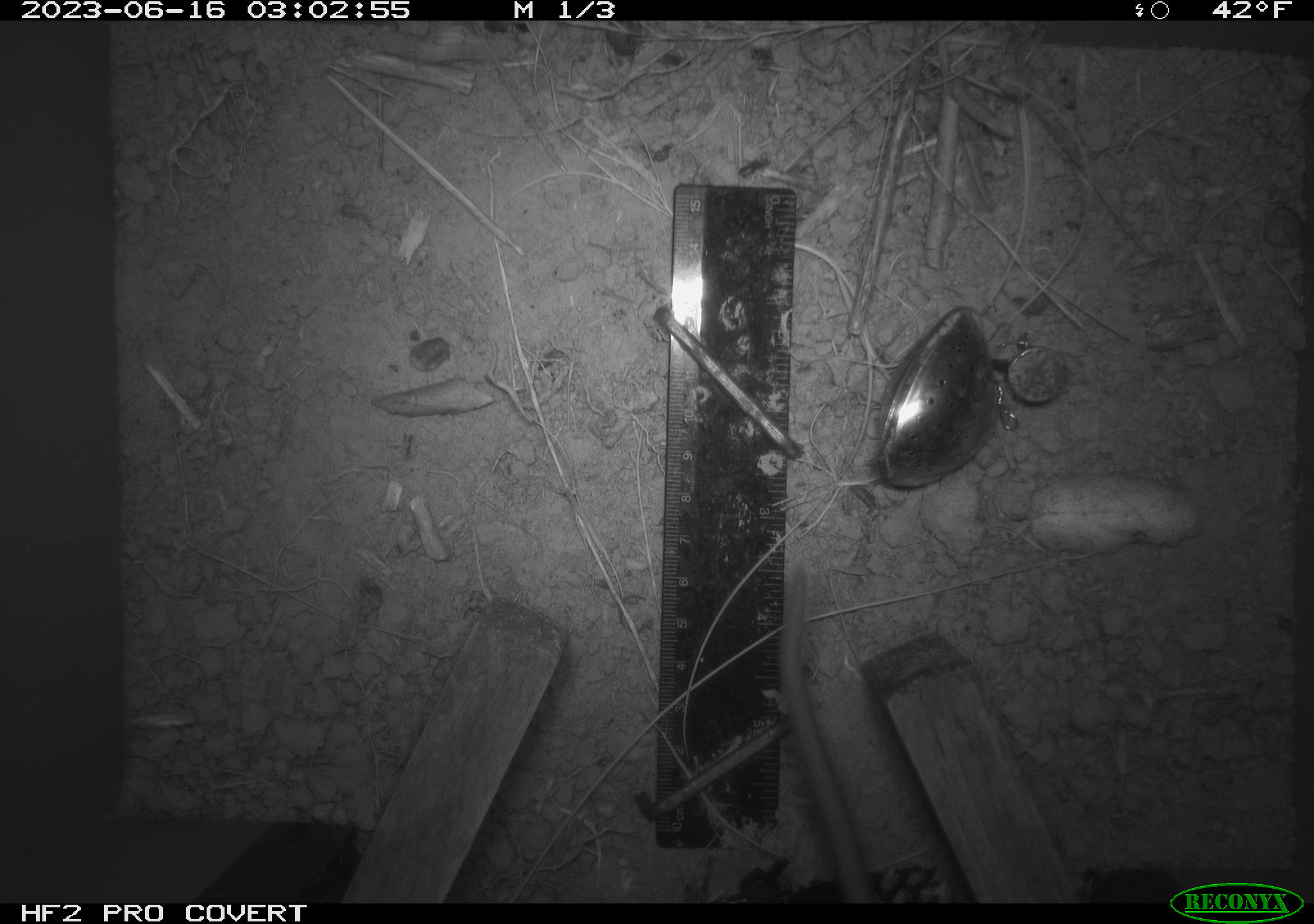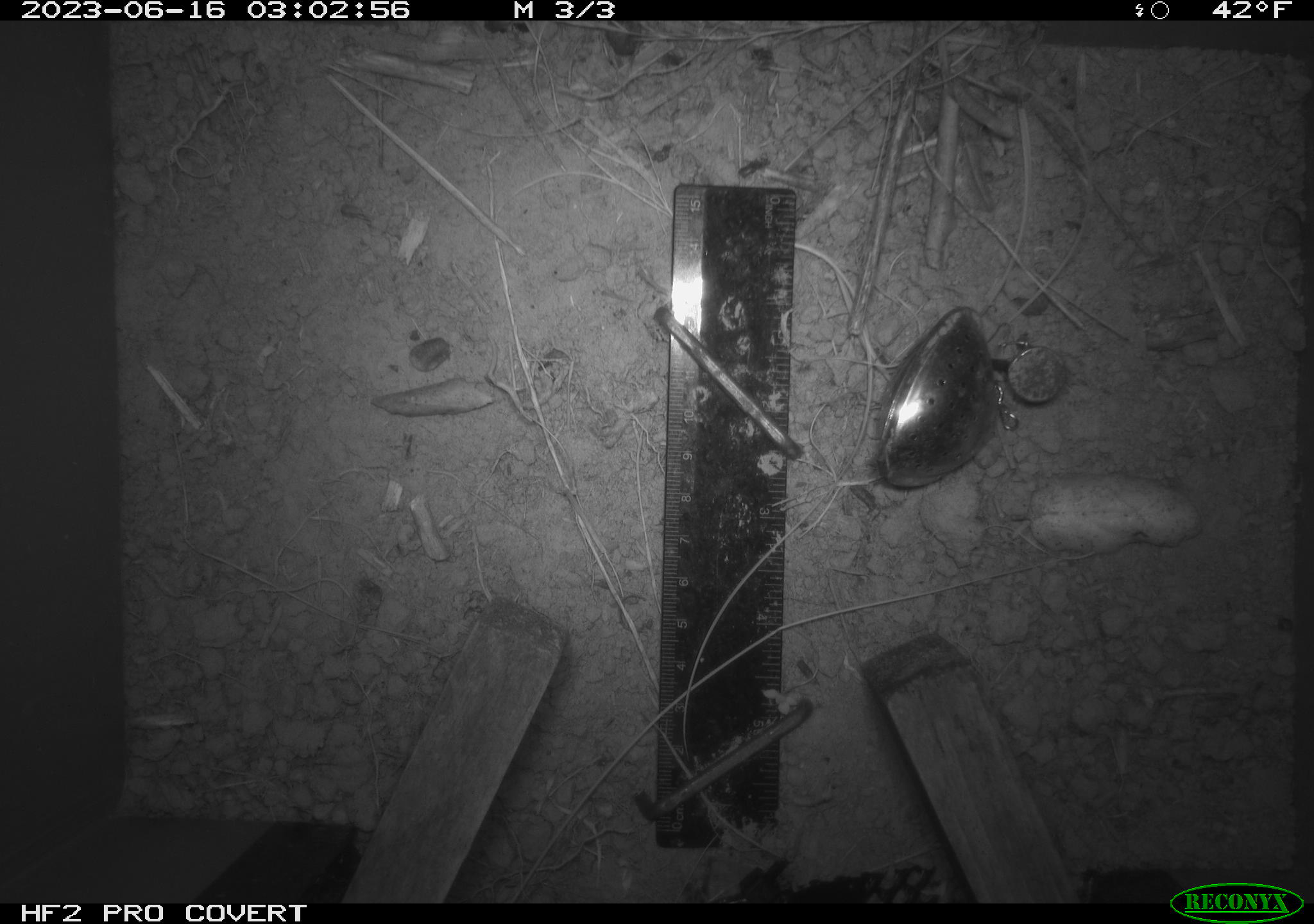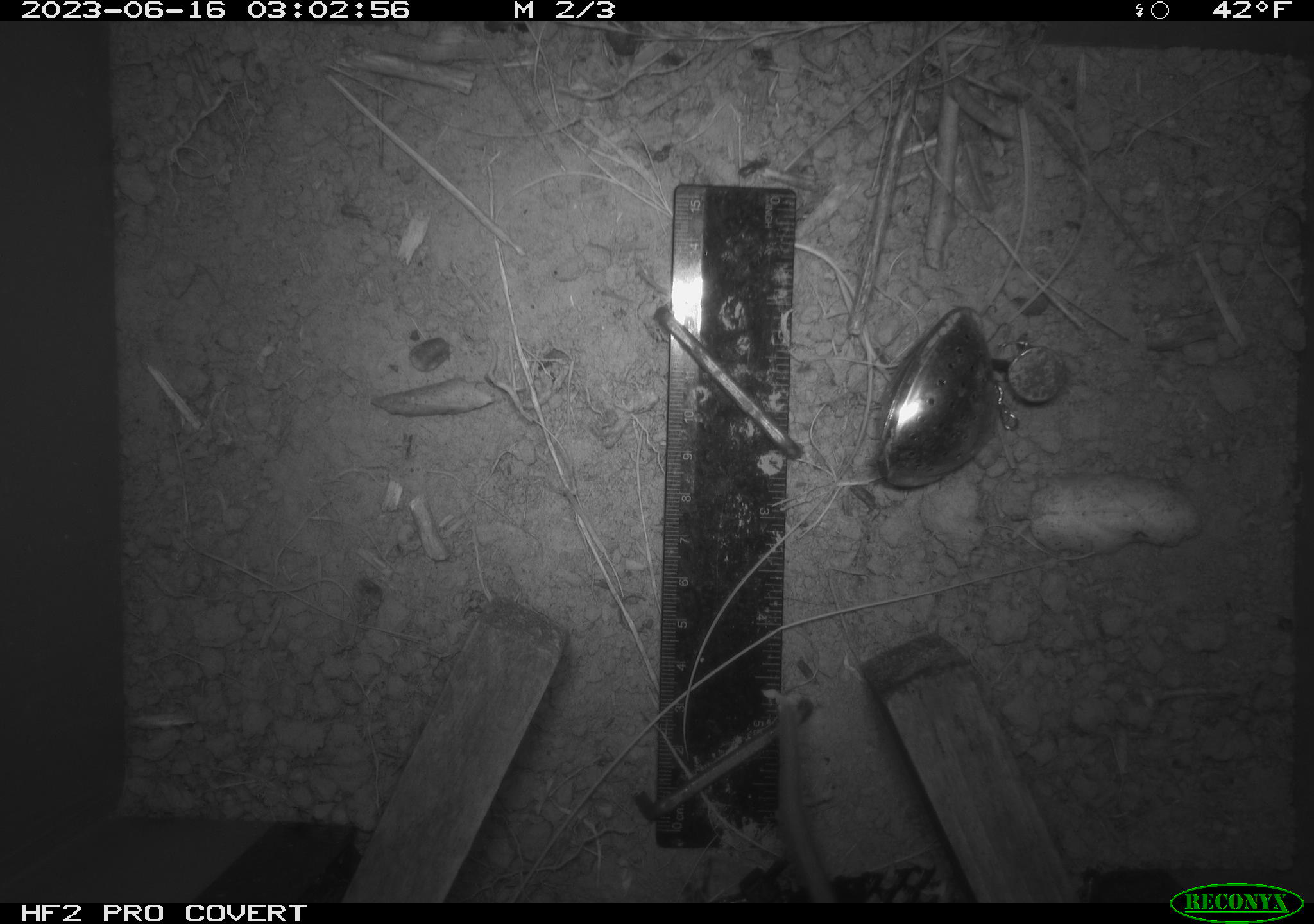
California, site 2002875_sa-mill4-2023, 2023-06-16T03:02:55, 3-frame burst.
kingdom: Animalia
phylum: Chordata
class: Mammalia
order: Rodentia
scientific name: Rodentia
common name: mouse species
Mouse species (Rodentia).